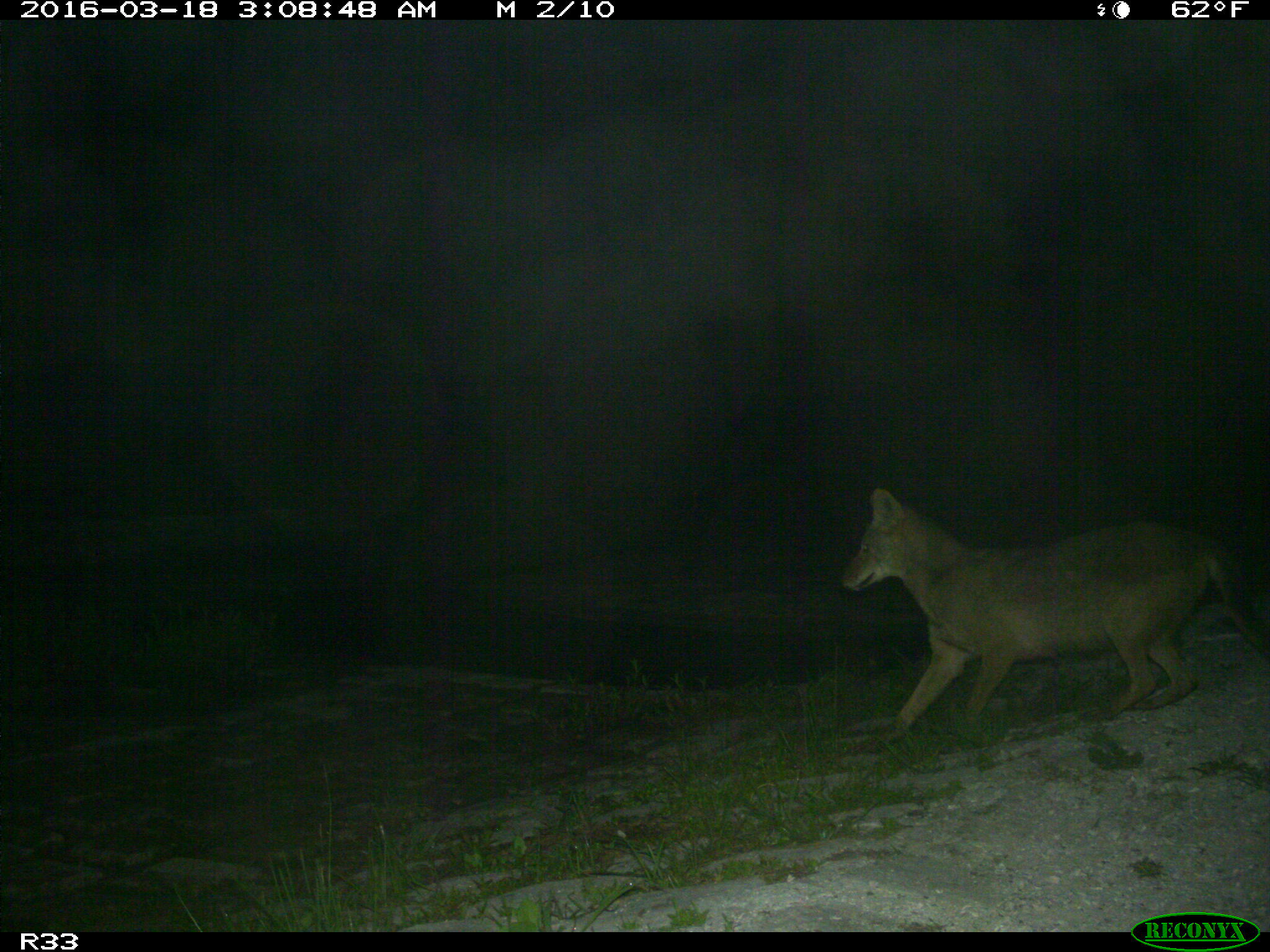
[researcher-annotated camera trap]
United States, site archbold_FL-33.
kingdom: Animalia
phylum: Chordata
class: Mammalia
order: Carnivora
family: Canidae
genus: Canis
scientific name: Canis latrans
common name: coyote